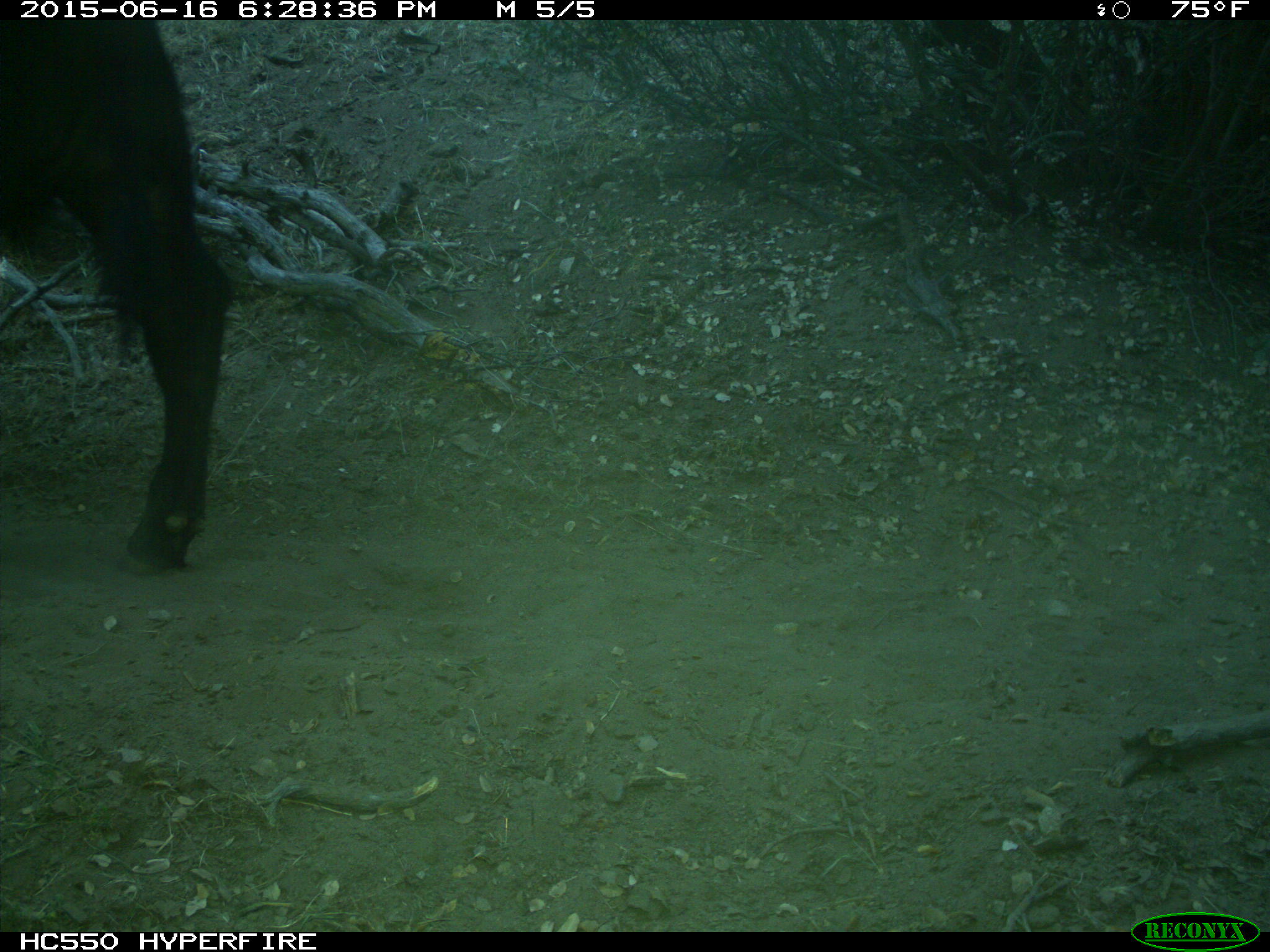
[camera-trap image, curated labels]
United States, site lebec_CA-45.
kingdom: Animalia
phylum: Chordata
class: Mammalia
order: Artiodactyla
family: Bovidae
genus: Bos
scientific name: Bos taurus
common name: domestic cow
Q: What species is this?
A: Bos taurus (domestic cow).